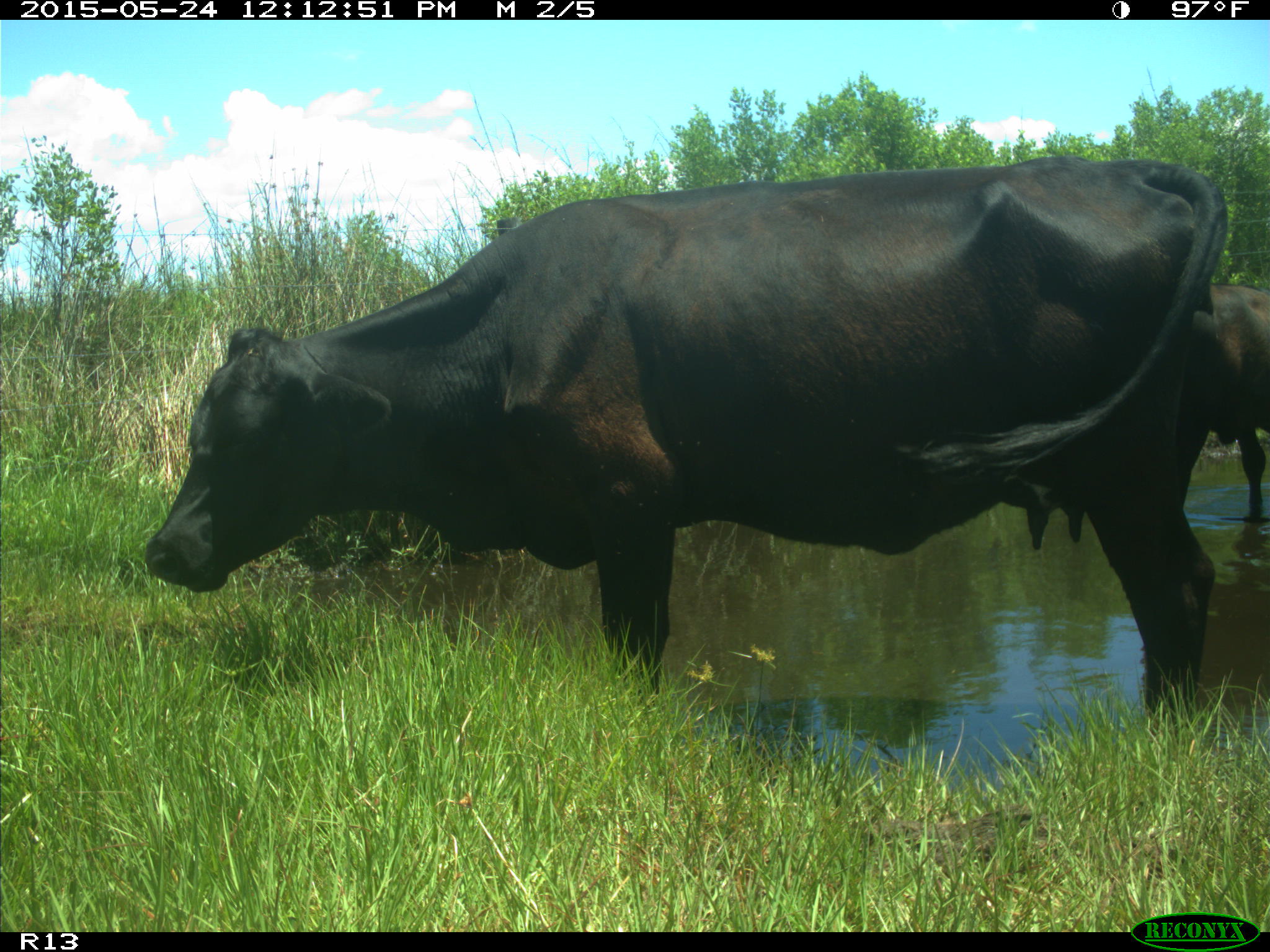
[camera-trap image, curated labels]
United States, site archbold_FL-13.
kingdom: Animalia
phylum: Chordata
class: Mammalia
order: Artiodactyla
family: Bovidae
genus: Bos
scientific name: Bos taurus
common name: domestic cow